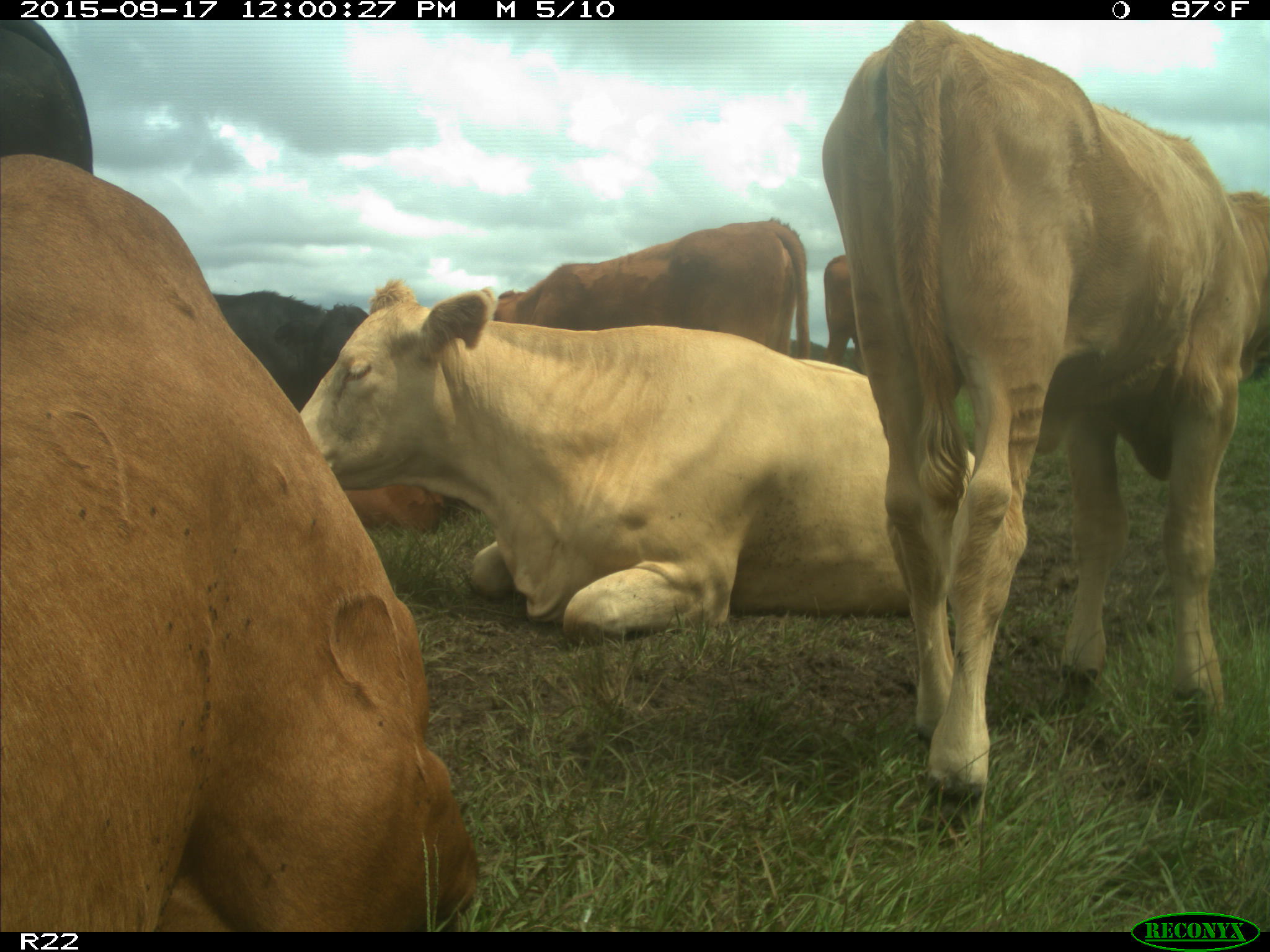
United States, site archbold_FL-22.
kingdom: Animalia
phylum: Chordata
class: Mammalia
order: Artiodactyla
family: Bovidae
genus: Bos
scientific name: Bos taurus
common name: domestic cow